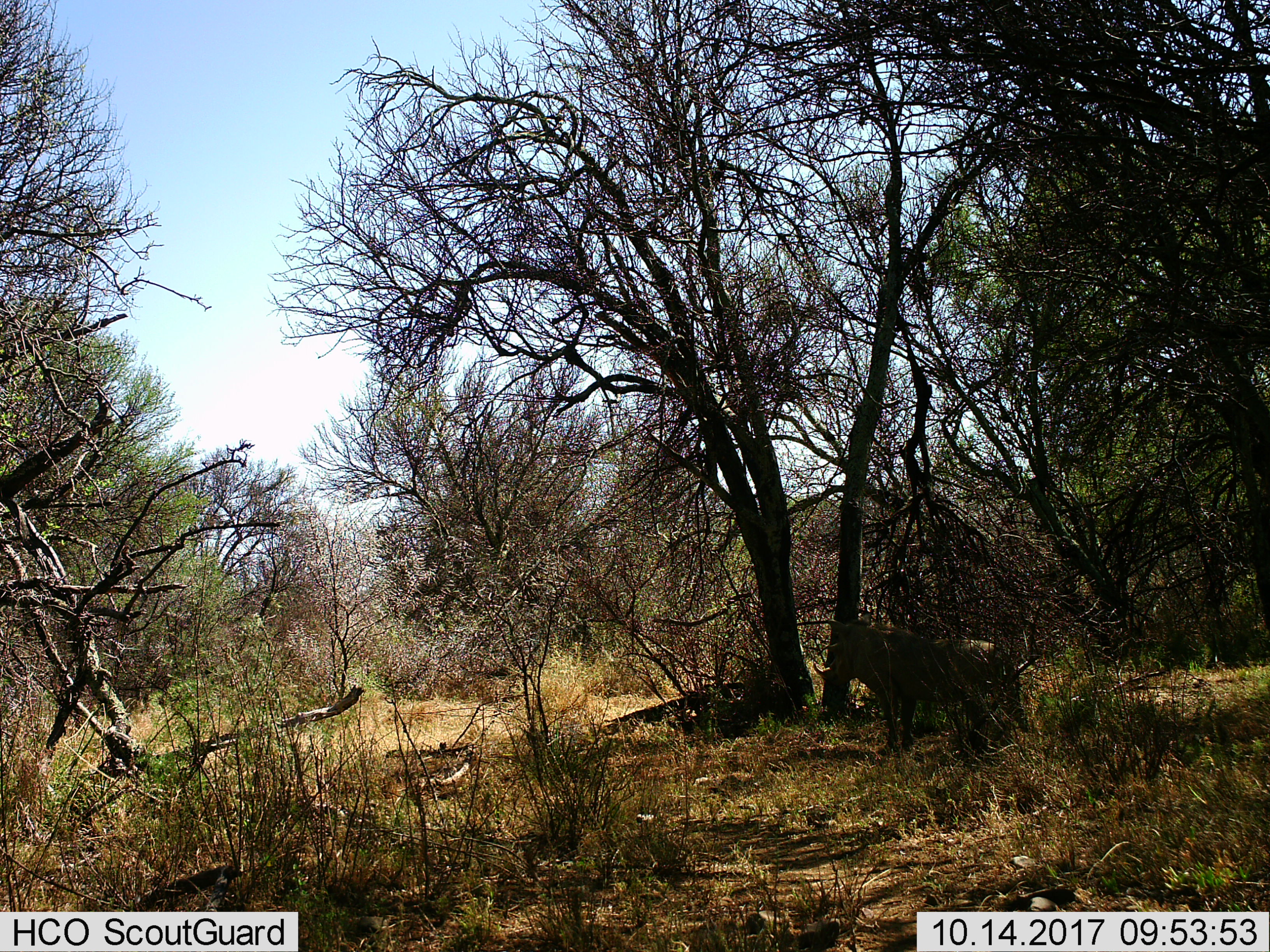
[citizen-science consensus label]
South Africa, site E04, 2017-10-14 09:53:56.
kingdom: Animalia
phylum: Chordata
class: Mammalia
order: Artiodactyla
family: Suidae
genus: Phacochoerus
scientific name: Phacochoerus africanus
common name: warthog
Warthog (Phacochoerus africanus), count 1. Behavior (volunteer vote fractions): standing 83%, resting 0%, moving 17%, interacting 0%. Young present (vote fraction): 0%. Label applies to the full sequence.